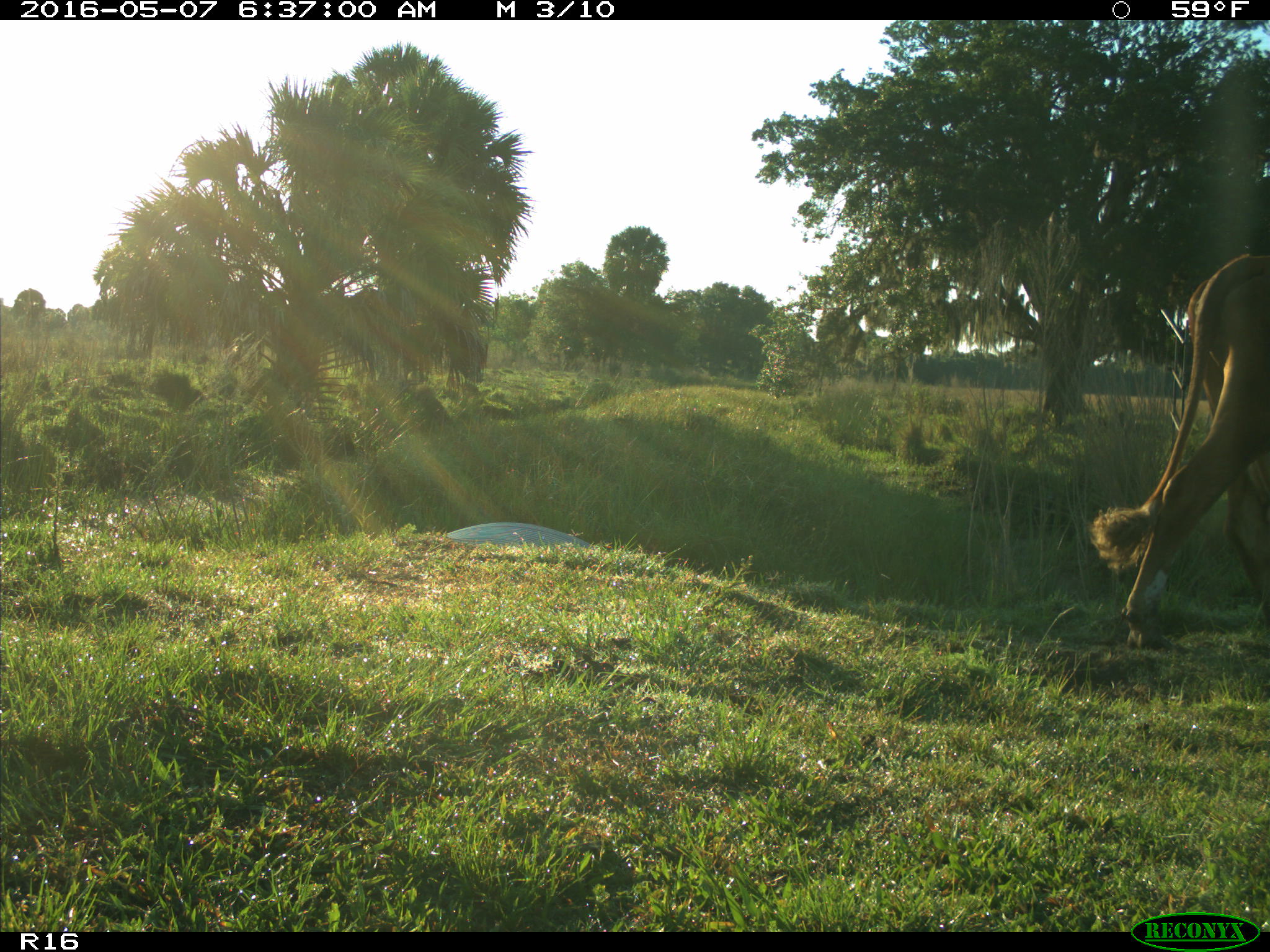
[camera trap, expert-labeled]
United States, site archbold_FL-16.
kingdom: Animalia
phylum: Chordata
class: Mammalia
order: Artiodactyla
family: Bovidae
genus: Bos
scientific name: Bos taurus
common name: domestic cow